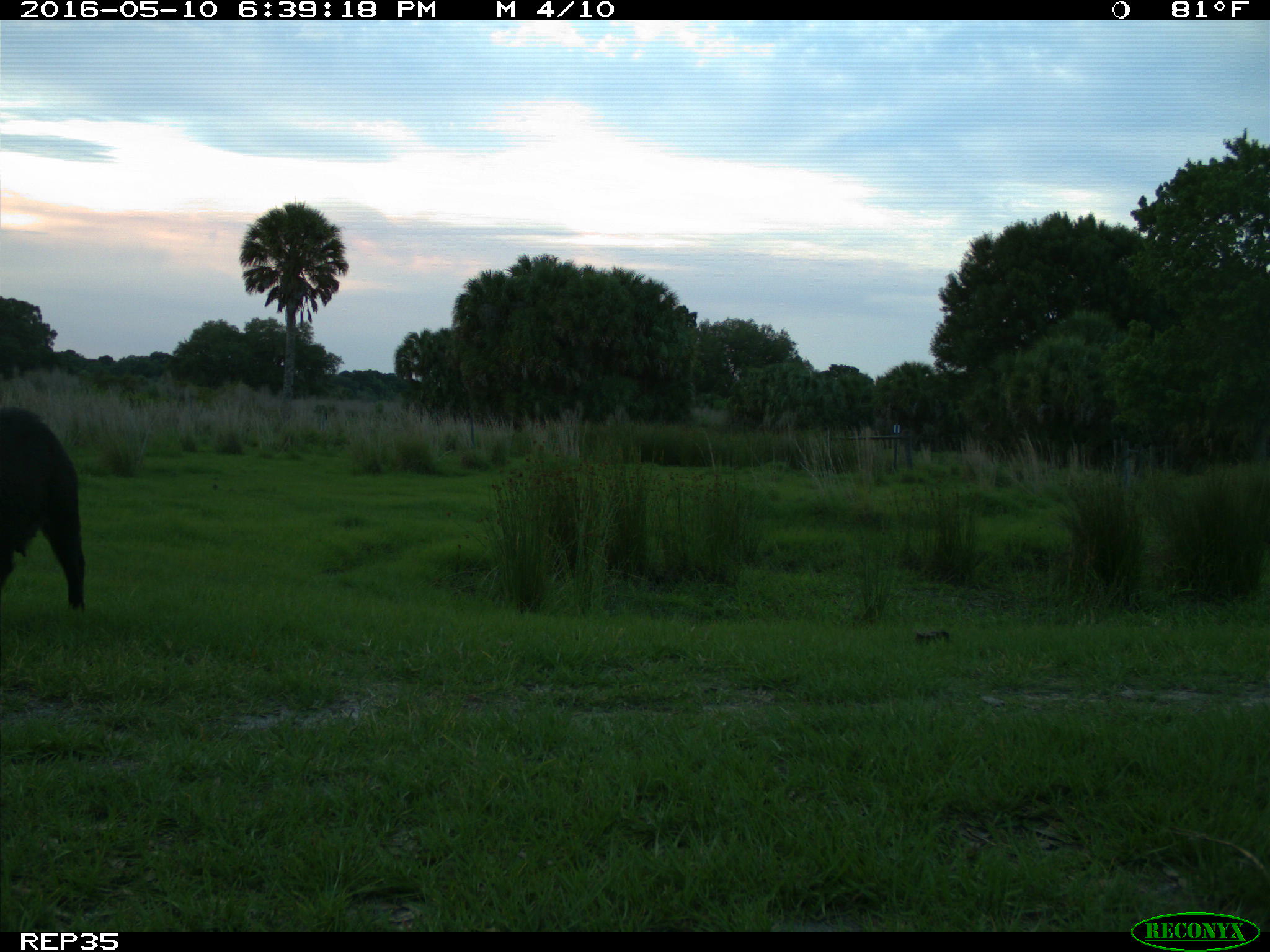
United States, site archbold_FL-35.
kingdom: Animalia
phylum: Chordata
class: Mammalia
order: Artiodactyla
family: Suidae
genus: Sus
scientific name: Sus scrofa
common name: wild boar